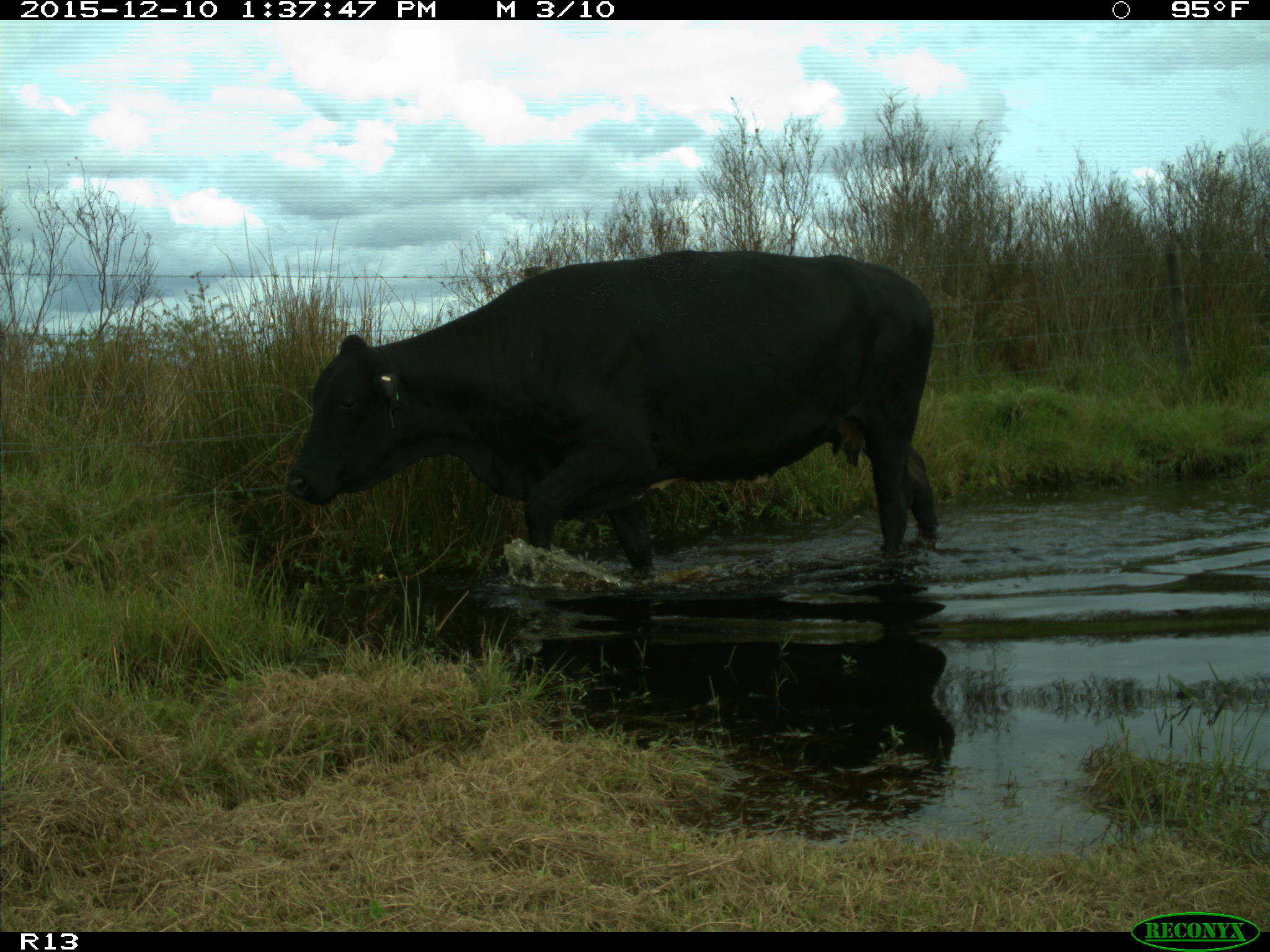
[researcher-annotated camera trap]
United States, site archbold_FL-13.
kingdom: Animalia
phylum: Chordata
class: Mammalia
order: Artiodactyla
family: Bovidae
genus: Bos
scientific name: Bos taurus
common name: domestic cow